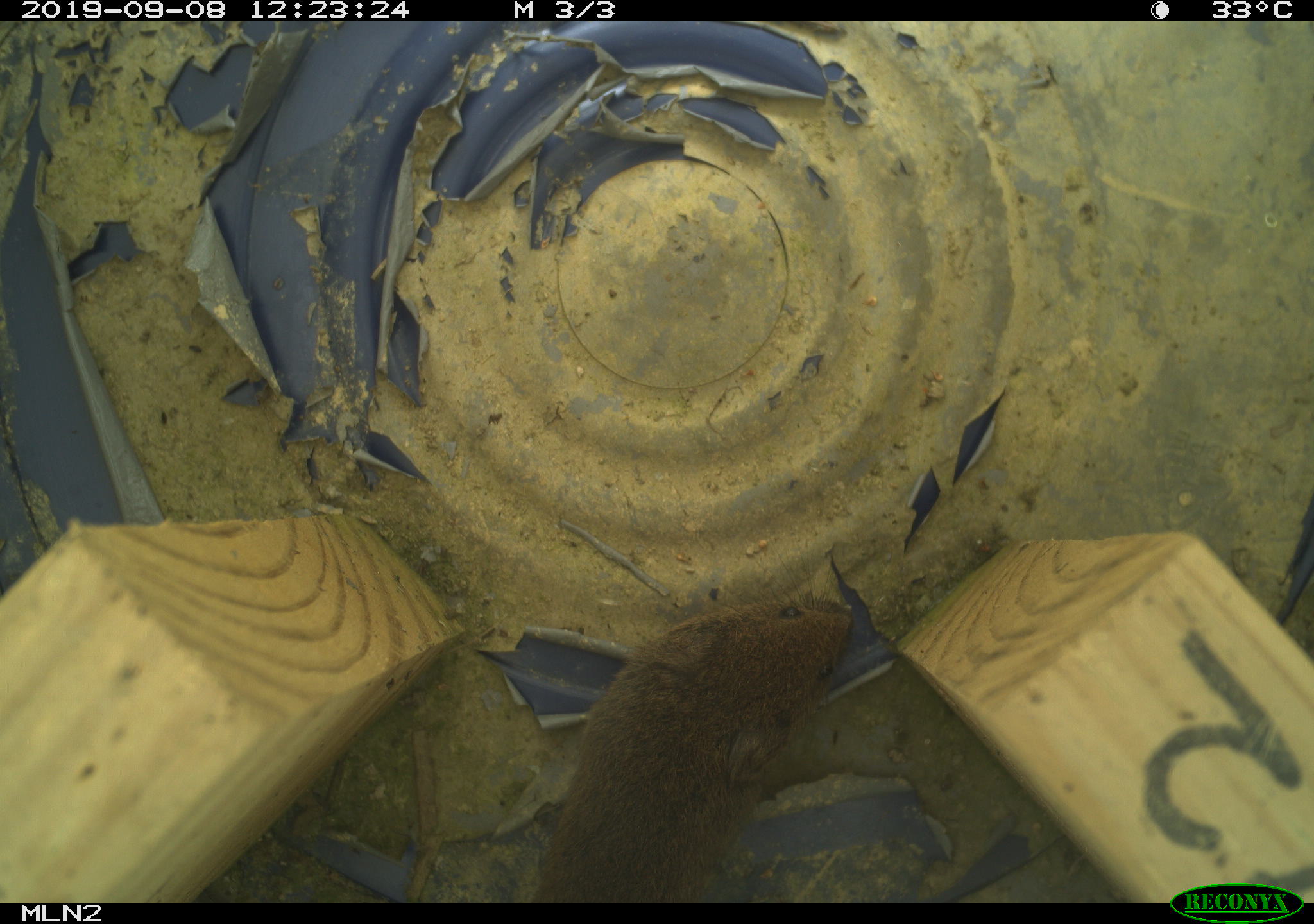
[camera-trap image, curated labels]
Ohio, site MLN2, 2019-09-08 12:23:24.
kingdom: Animalia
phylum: Chordata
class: Mammalia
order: Rodentia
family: Cricetidae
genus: Microtus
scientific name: Microtus pennsylvanicus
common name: meadow vole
Meadow vole (Microtus pennsylvanicus).